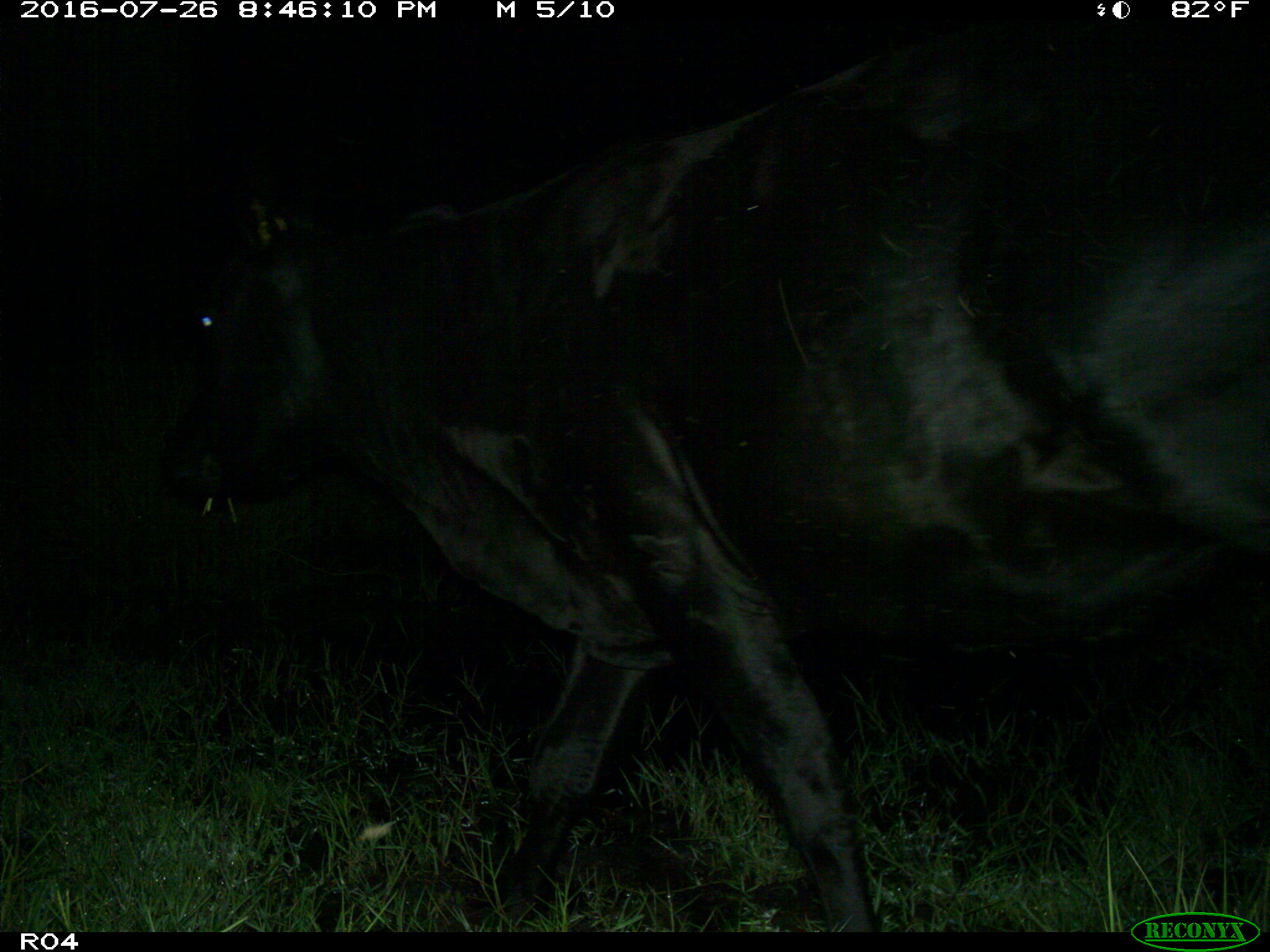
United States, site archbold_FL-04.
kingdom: Animalia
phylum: Chordata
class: Mammalia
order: Artiodactyla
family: Bovidae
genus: Bos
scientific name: Bos taurus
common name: domestic cow